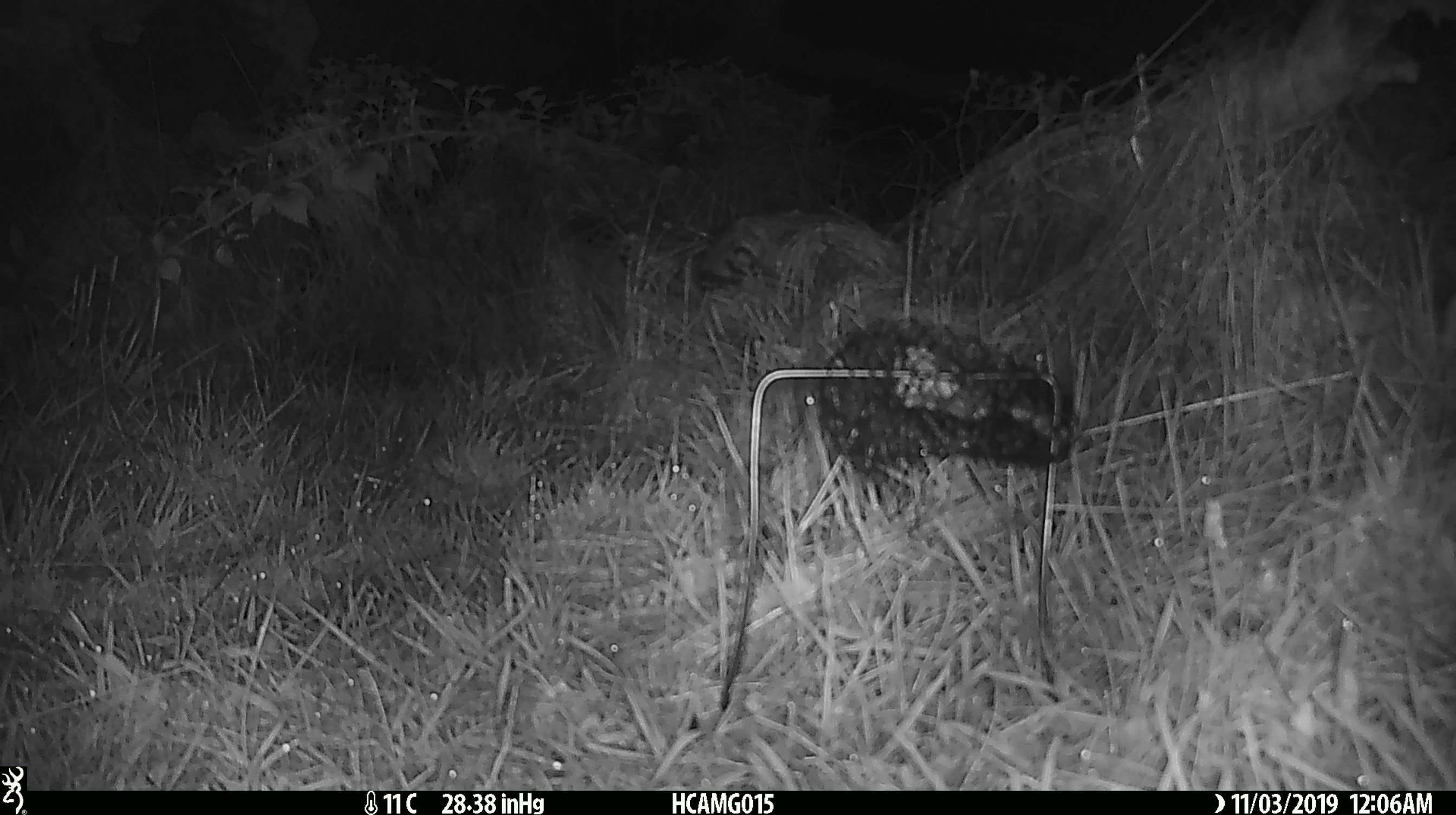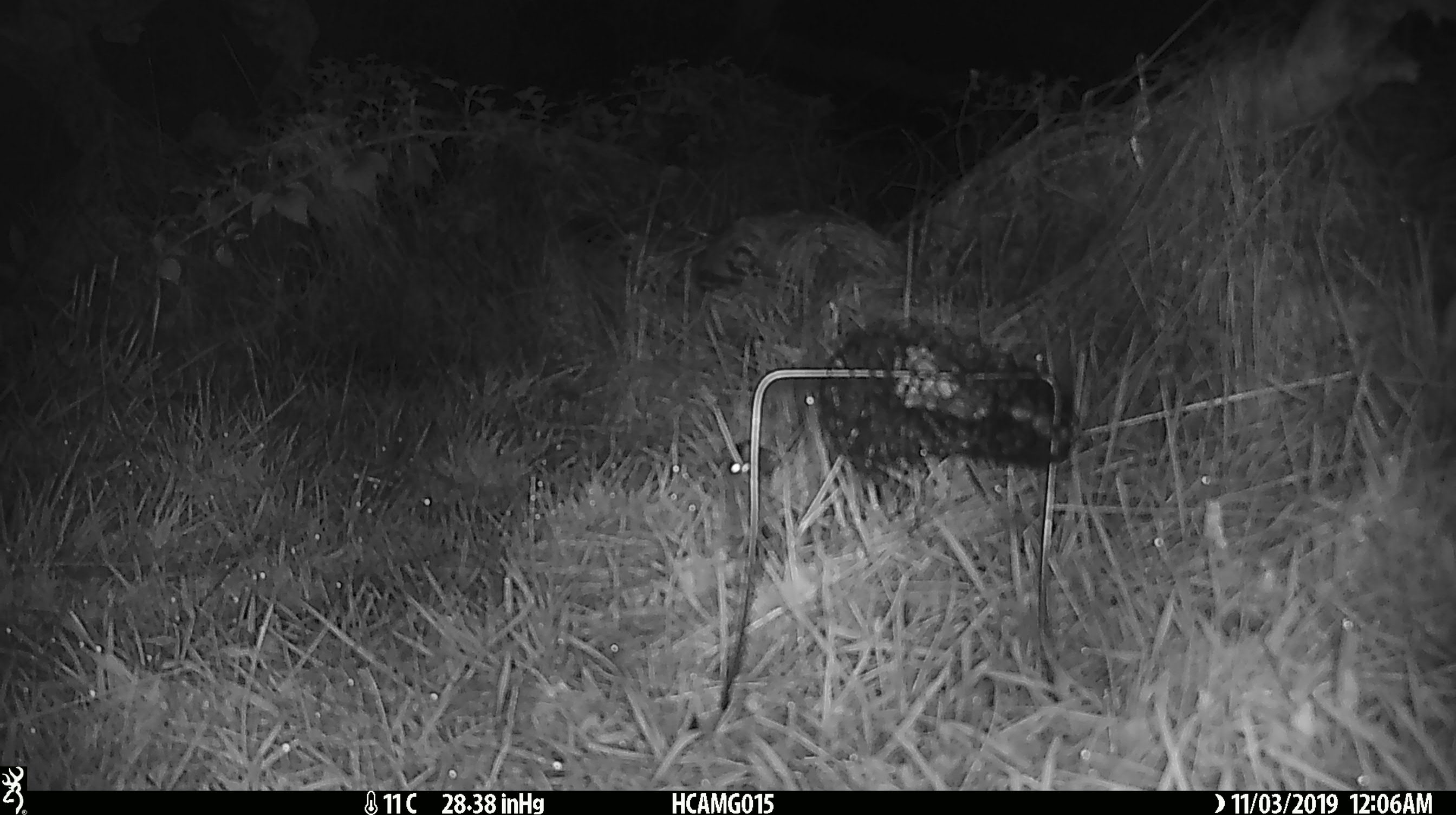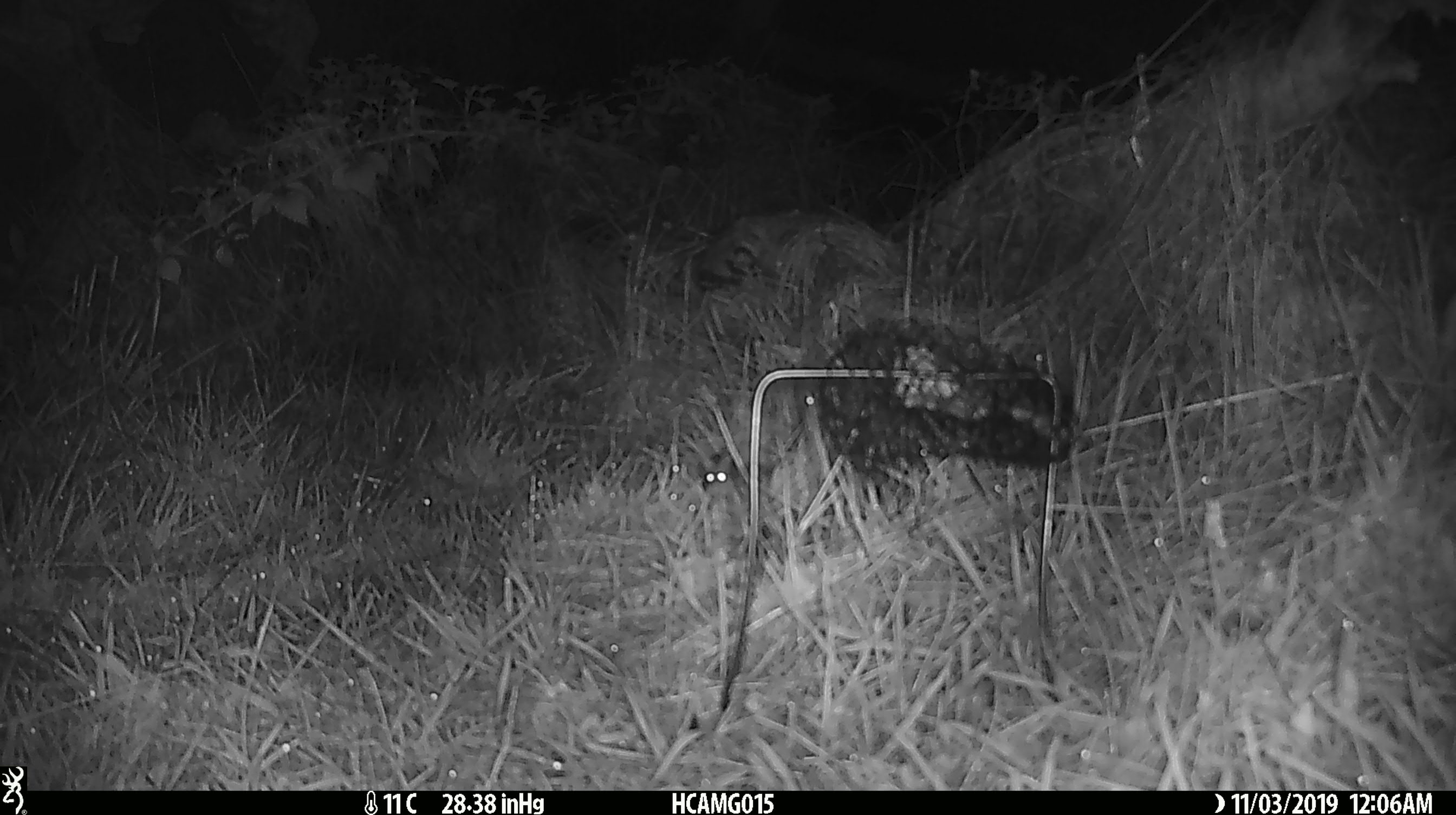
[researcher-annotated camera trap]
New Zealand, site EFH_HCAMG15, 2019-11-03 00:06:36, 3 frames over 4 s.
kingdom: Animalia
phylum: Chordata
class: Mammalia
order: Rodentia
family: Muridae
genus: Mus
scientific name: Mus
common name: mouse